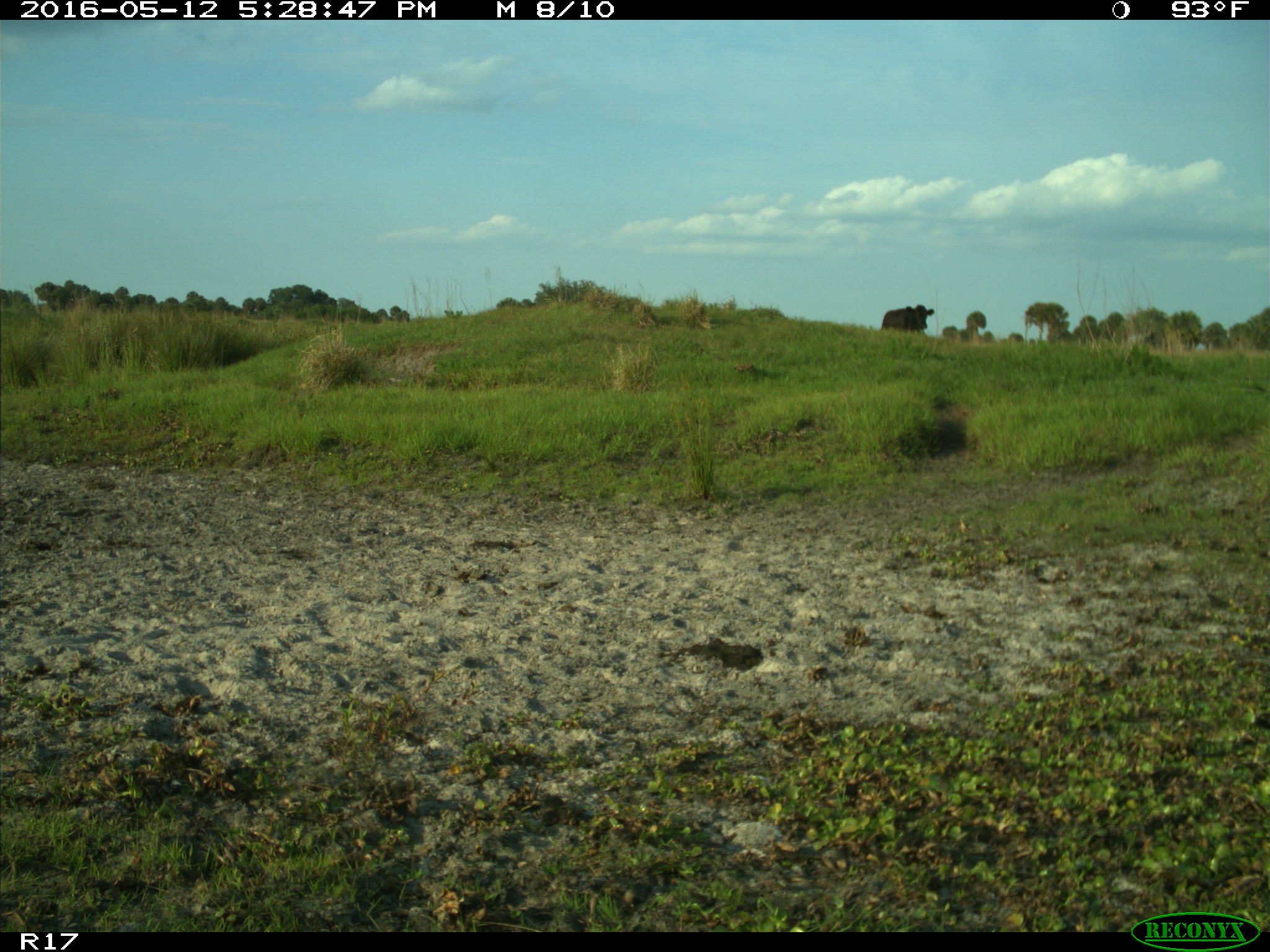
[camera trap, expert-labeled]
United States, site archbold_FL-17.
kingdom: Animalia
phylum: Chordata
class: Mammalia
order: Artiodactyla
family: Bovidae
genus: Bos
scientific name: Bos taurus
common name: domestic cow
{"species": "Bos taurus (domestic cow)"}